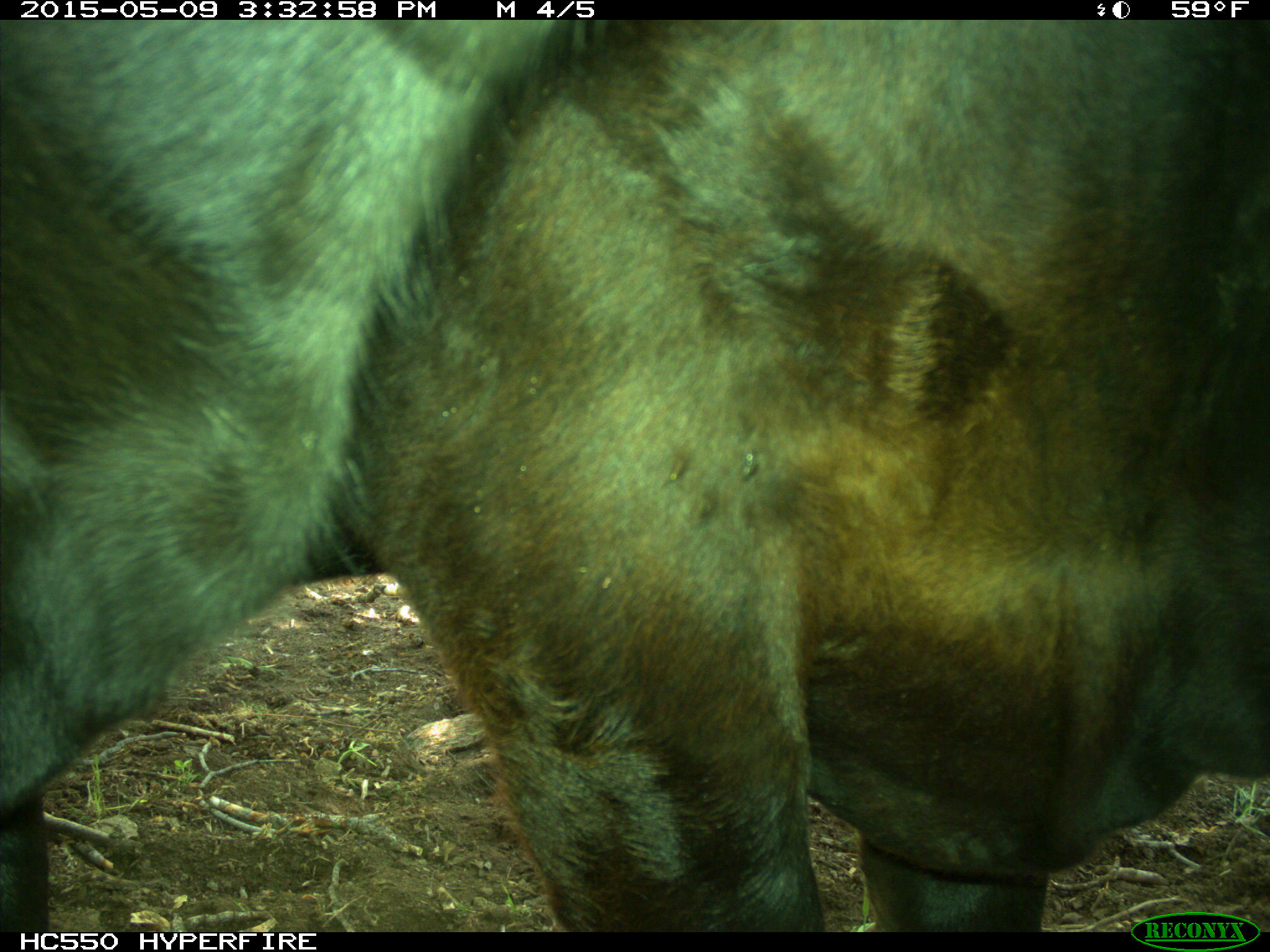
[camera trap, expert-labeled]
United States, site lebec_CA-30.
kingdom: Animalia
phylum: Chordata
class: Mammalia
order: Artiodactyla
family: Bovidae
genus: Bos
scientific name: Bos taurus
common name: domestic cow